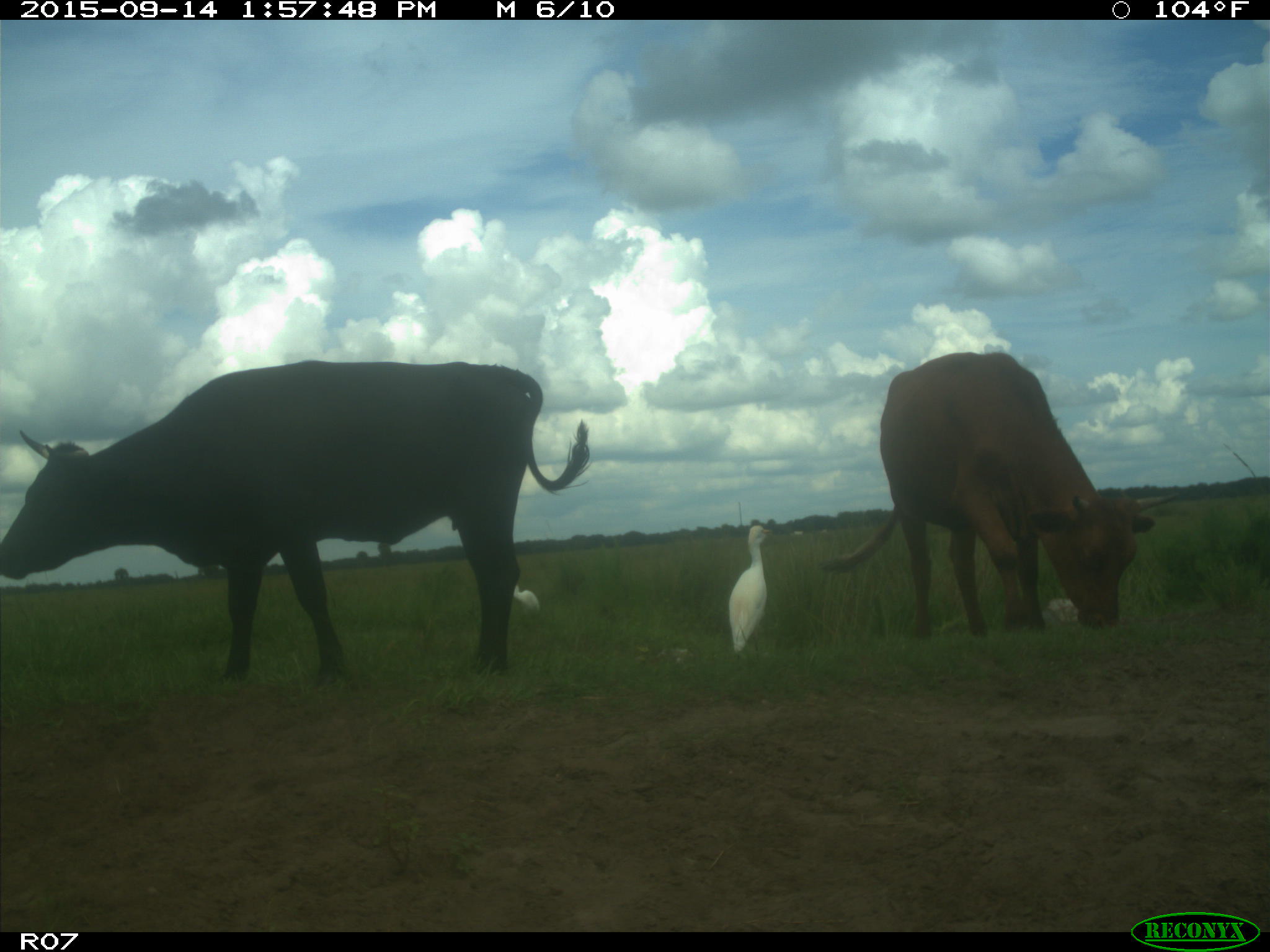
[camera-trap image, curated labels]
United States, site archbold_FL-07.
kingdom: Animalia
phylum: Chordata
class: Mammalia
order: Artiodactyla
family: Bovidae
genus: Bos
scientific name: Bos taurus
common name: domestic cow